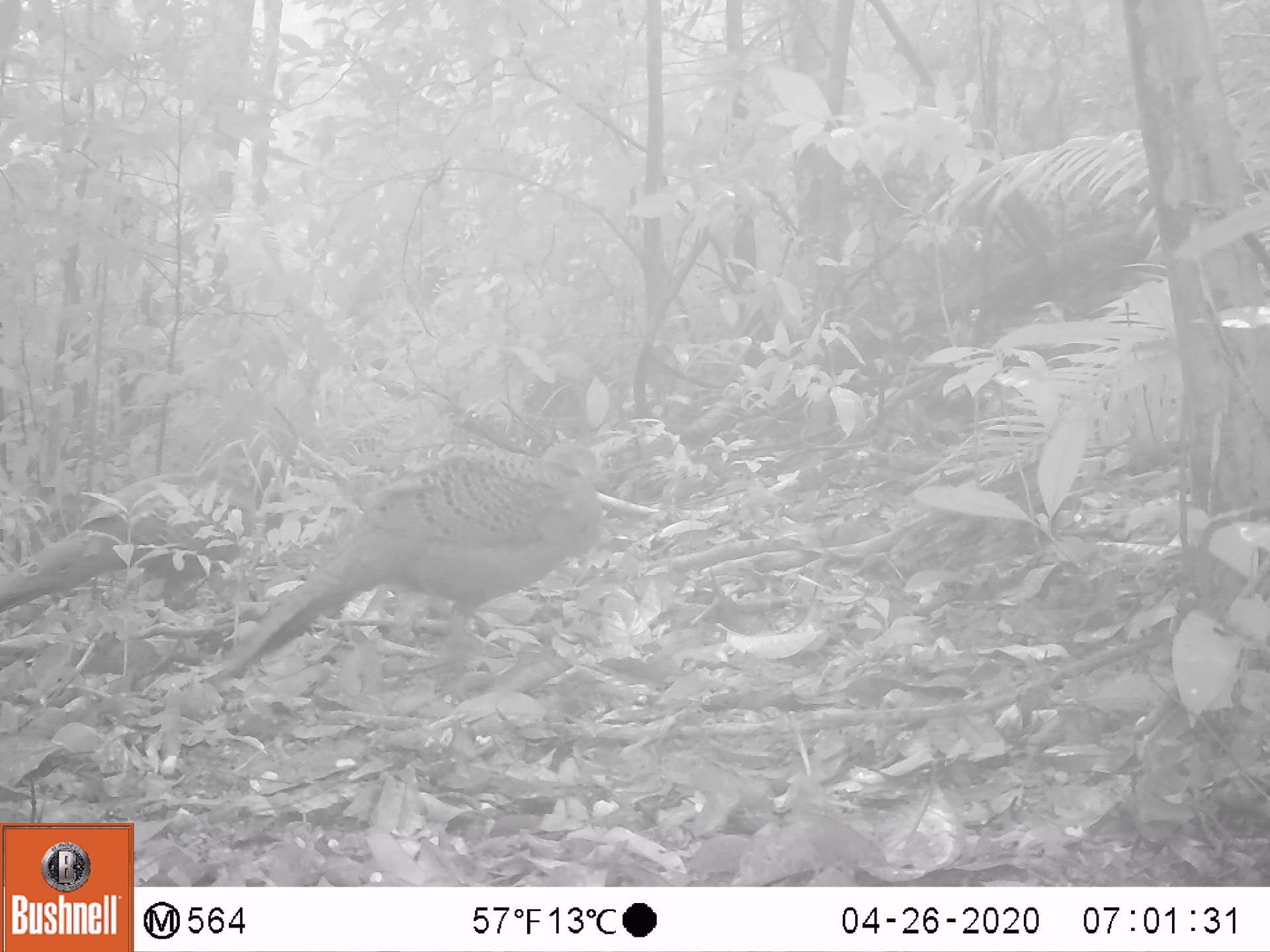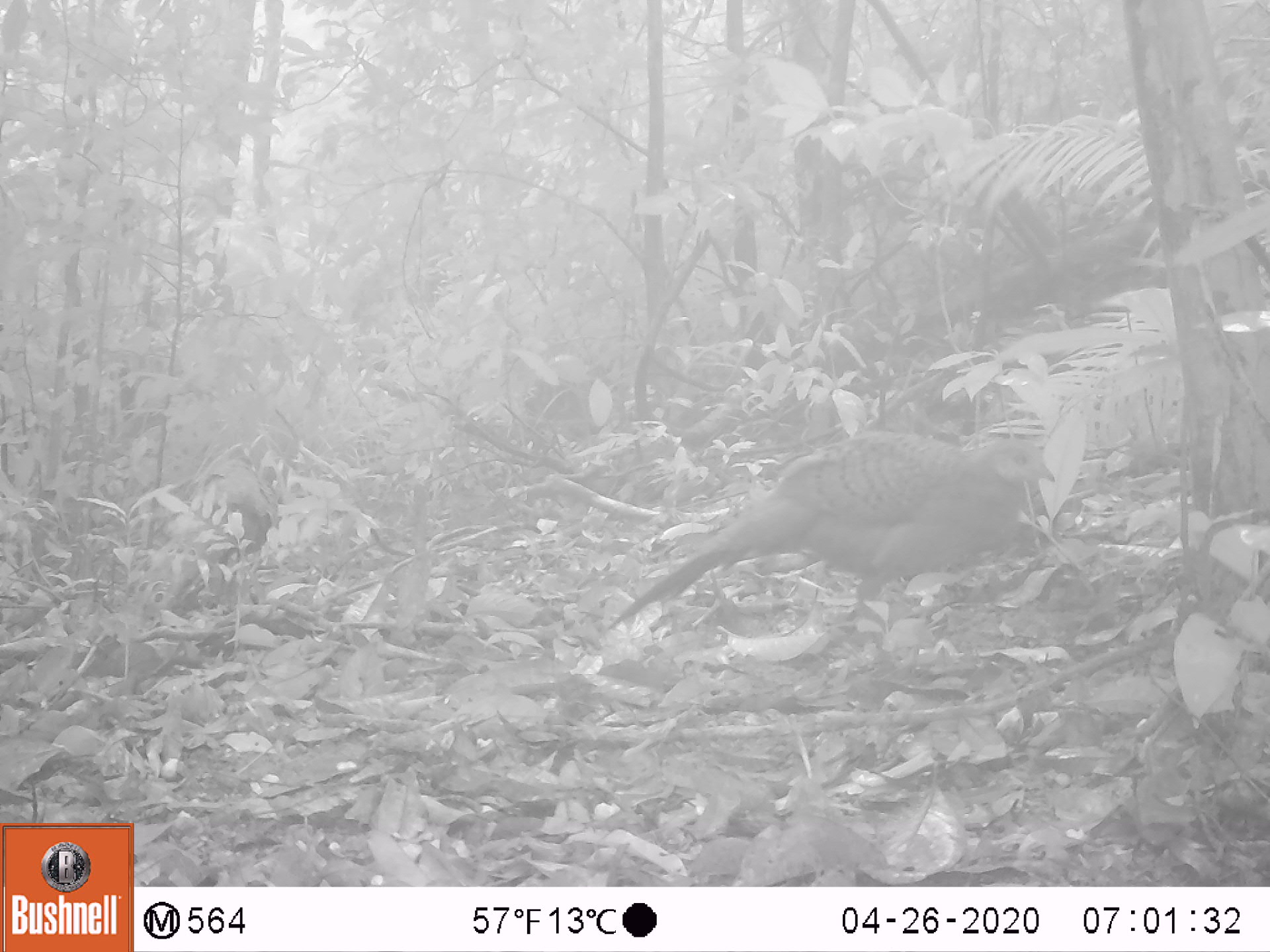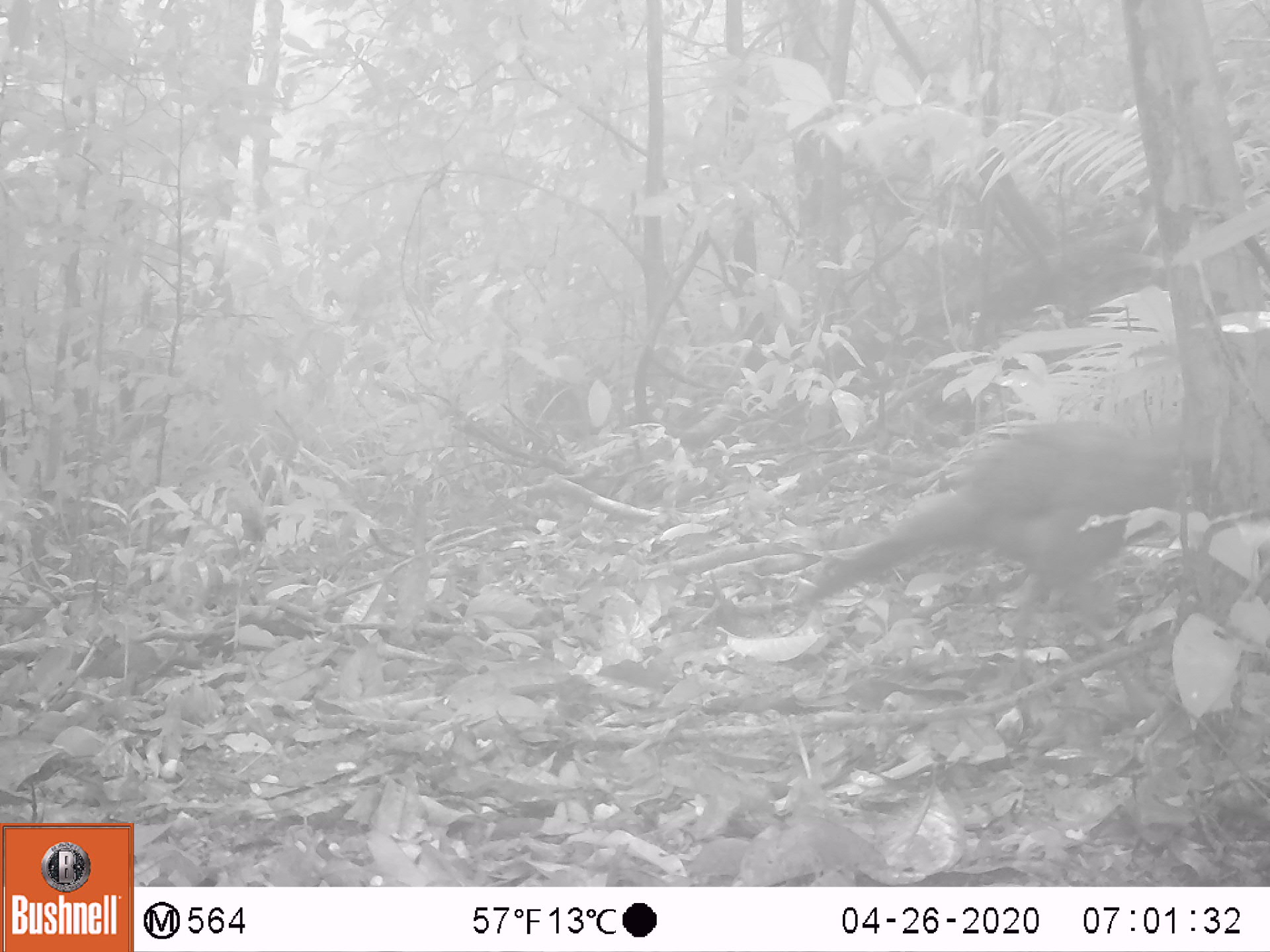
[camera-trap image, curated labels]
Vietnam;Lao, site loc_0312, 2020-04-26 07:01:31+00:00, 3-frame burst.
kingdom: Animalia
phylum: Chordata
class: Aves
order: Galliformes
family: Phasianidae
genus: Polyplectron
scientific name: Polyplectron bicalcaratum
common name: gray peacock-pheasant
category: grey peacock pheasant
Grey peacock pheasant (gray peacock-pheasant) (Polyplectron bicalcaratum). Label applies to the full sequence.